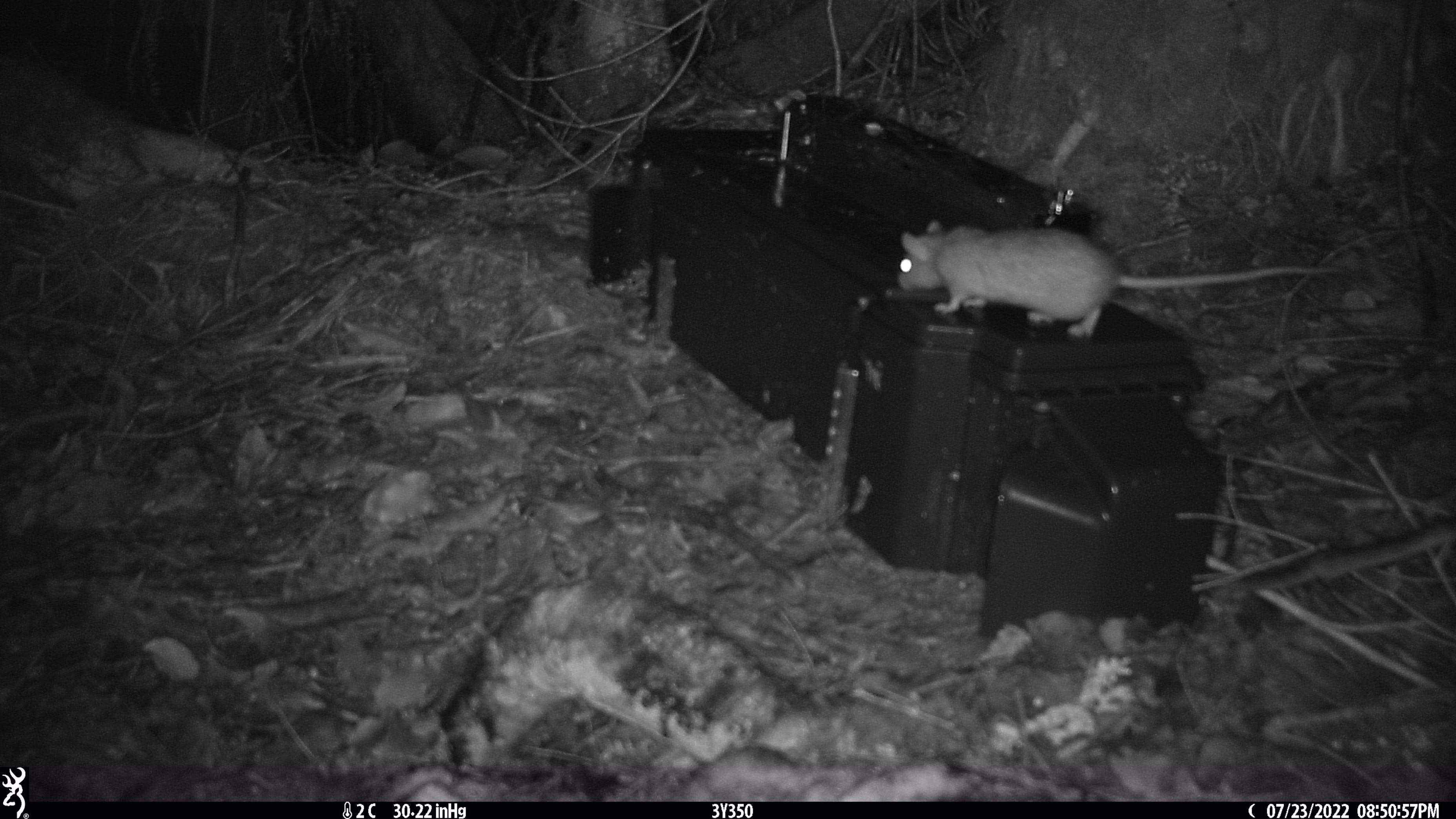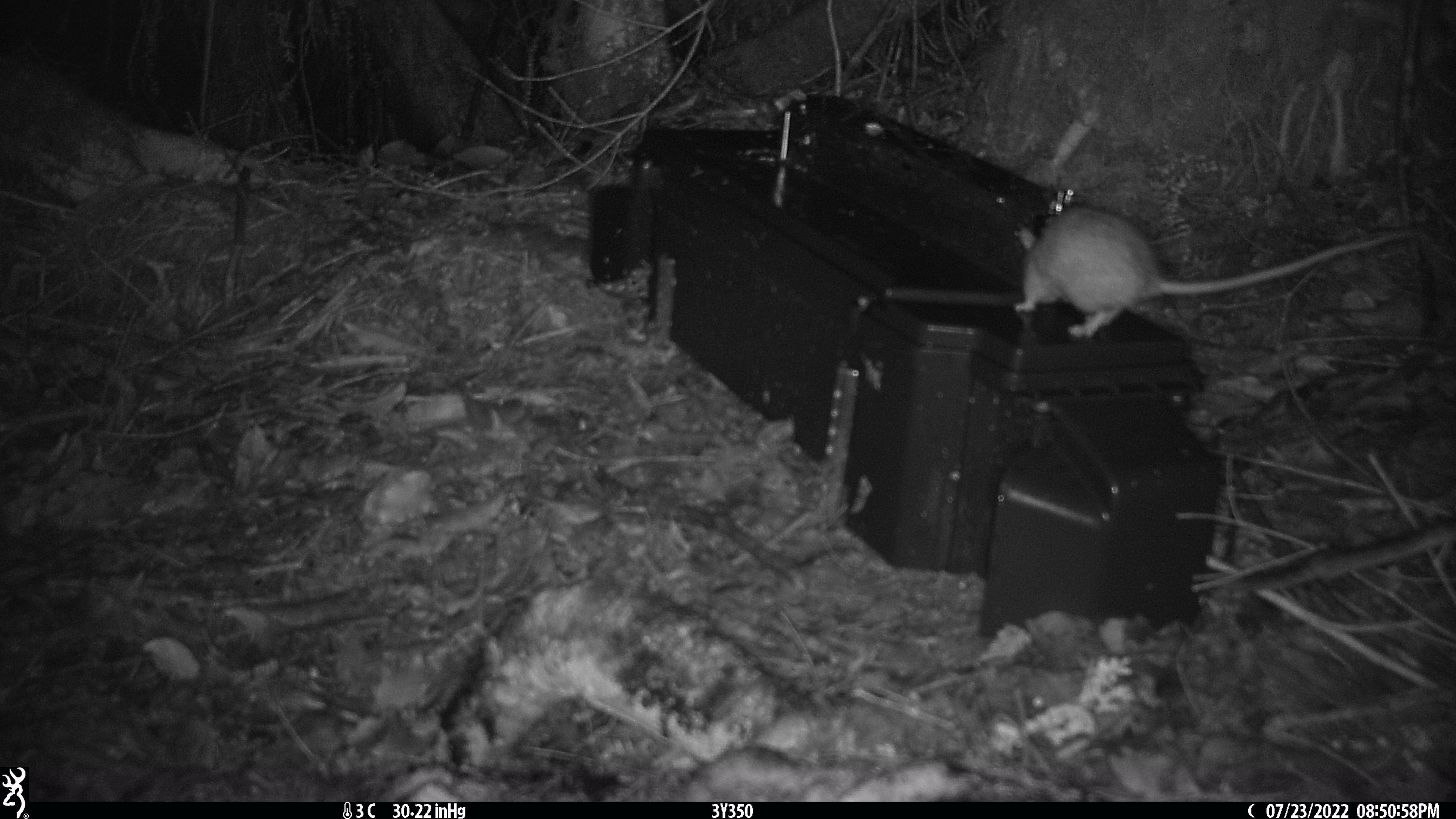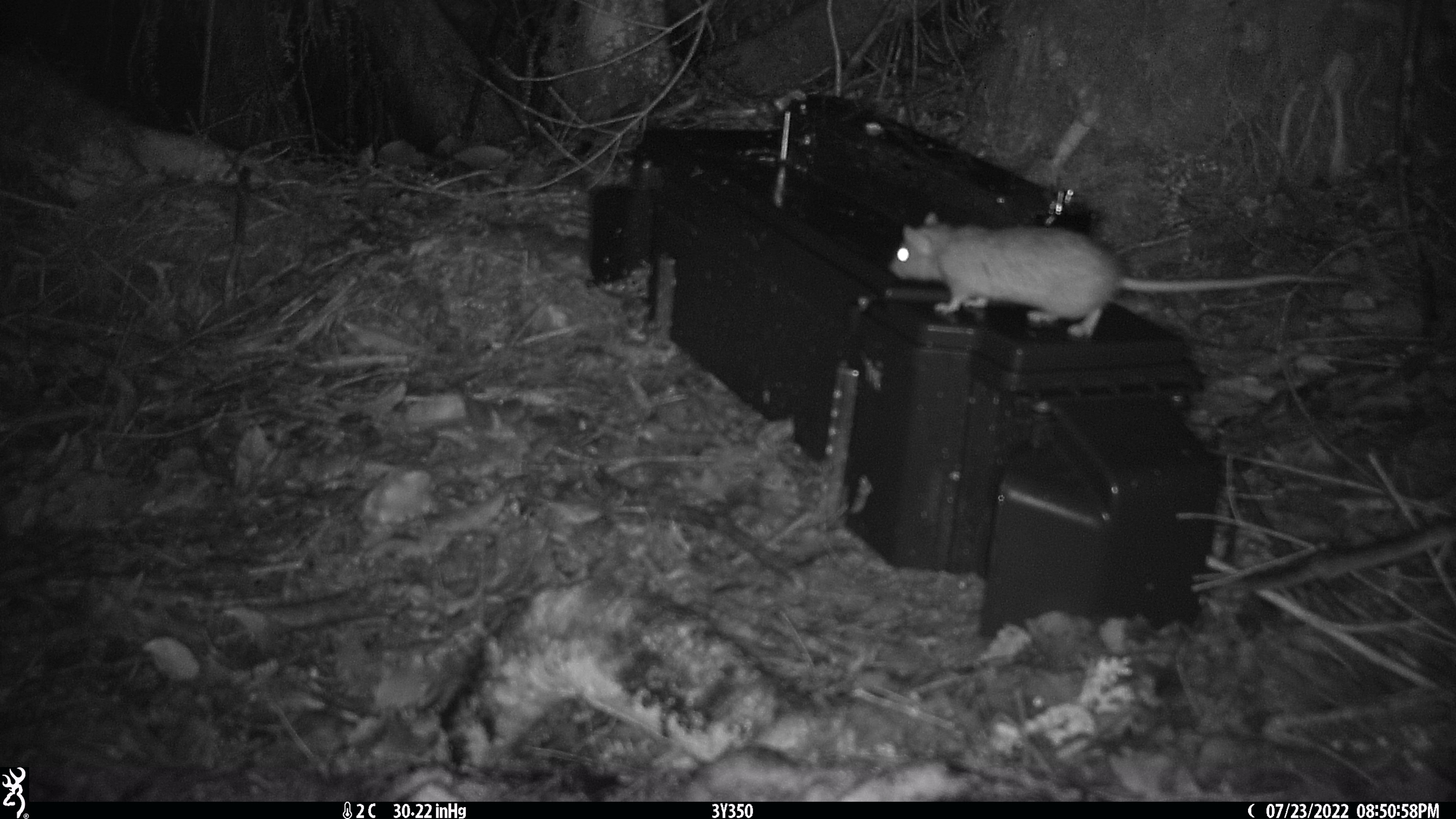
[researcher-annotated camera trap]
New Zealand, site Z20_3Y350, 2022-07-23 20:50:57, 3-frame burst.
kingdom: Animalia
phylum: Chordata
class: Mammalia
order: Rodentia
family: Muridae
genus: Rattus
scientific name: Rattus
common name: rat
Rat (Rattus).